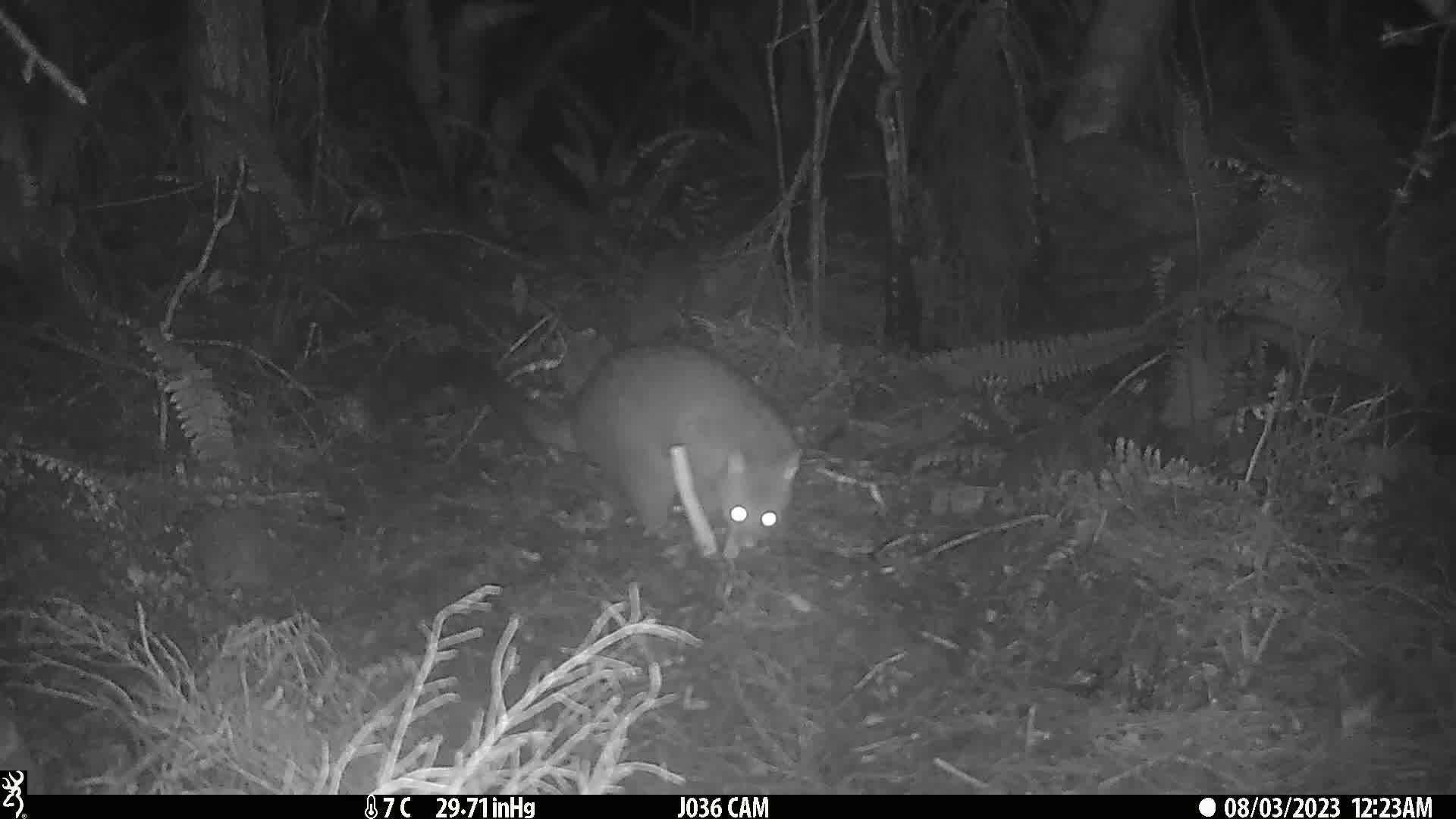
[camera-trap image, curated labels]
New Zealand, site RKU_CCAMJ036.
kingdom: Animalia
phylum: Chordata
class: Mammalia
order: Diprotodontia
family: Phalangeridae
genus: Trichosurus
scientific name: Trichosurus vulpecula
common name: common brushtail possum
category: possum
Possum (common brushtail possum) (Trichosurus vulpecula).